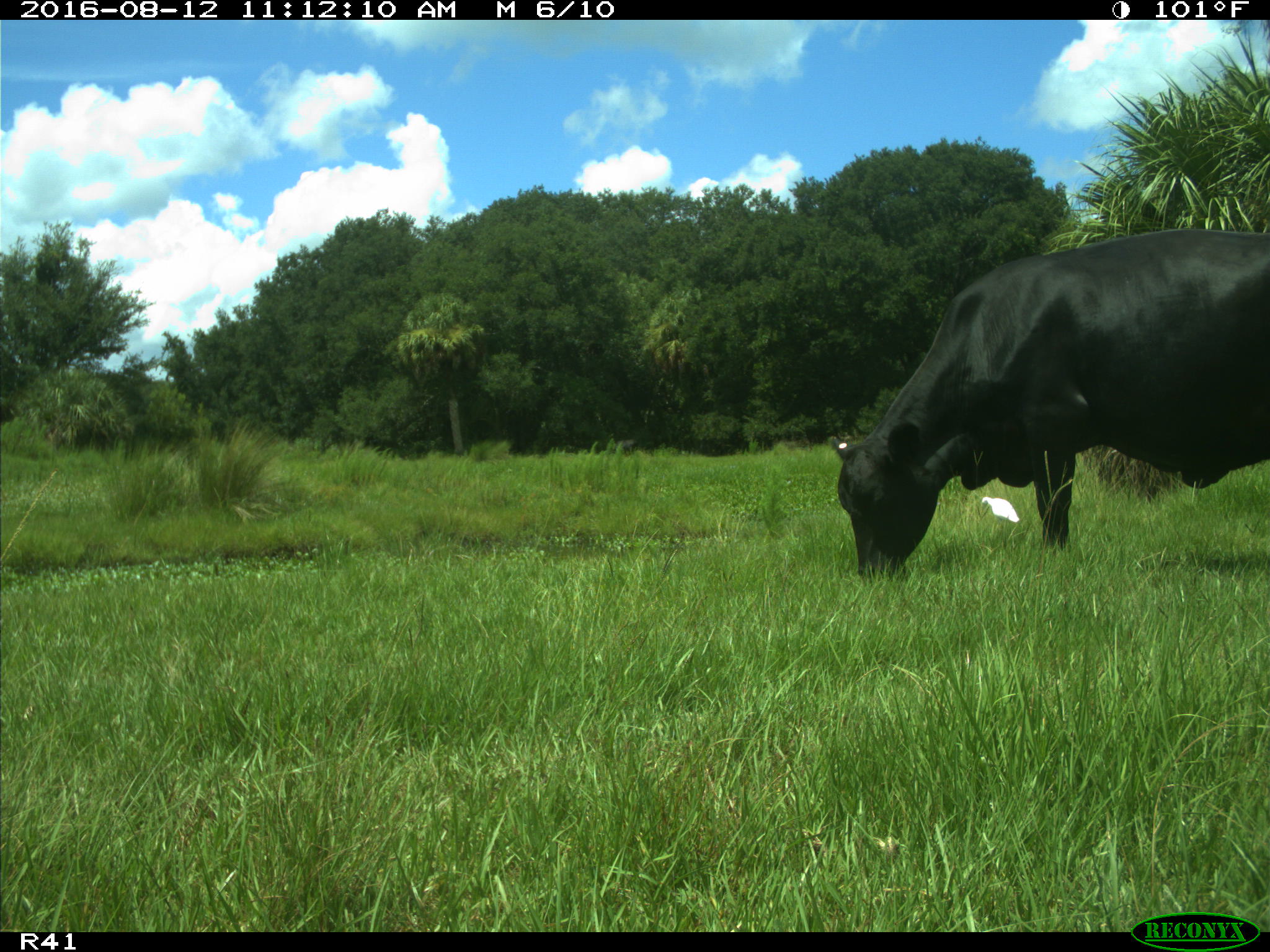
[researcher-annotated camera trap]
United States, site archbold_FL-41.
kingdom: Animalia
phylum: Chordata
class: Mammalia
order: Artiodactyla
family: Bovidae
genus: Bos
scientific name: Bos taurus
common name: domestic cow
Bos taurus (domestic cow).